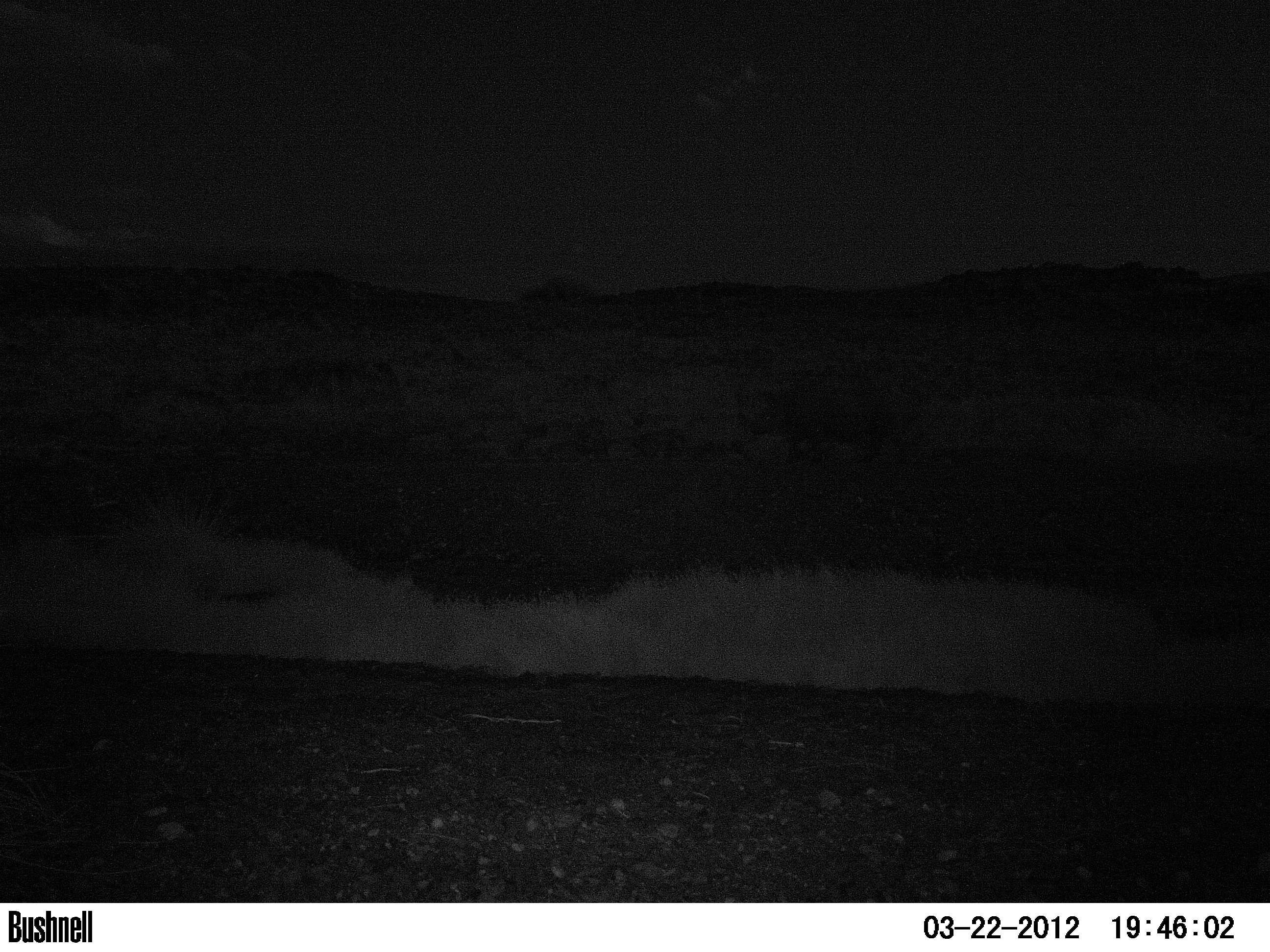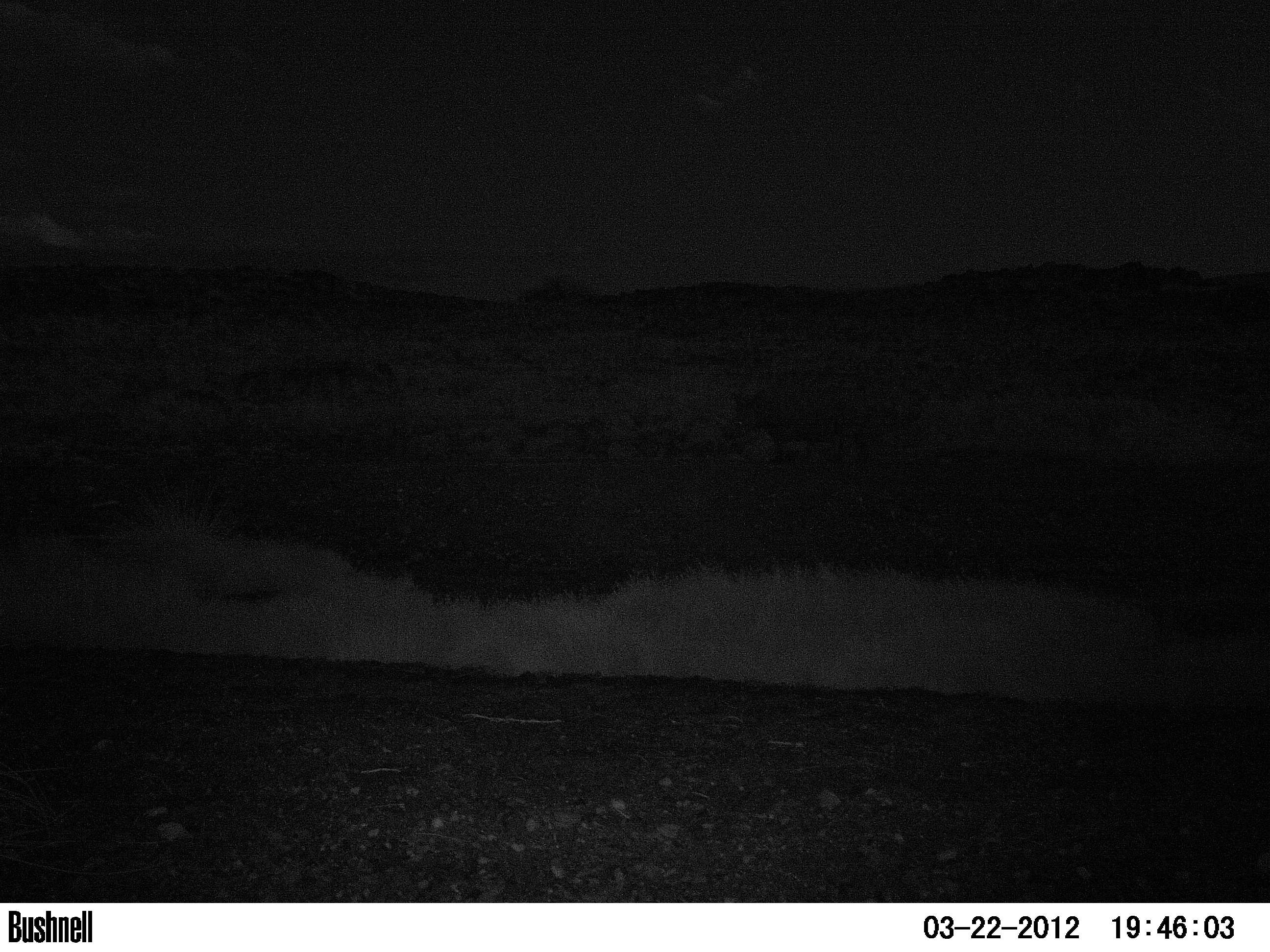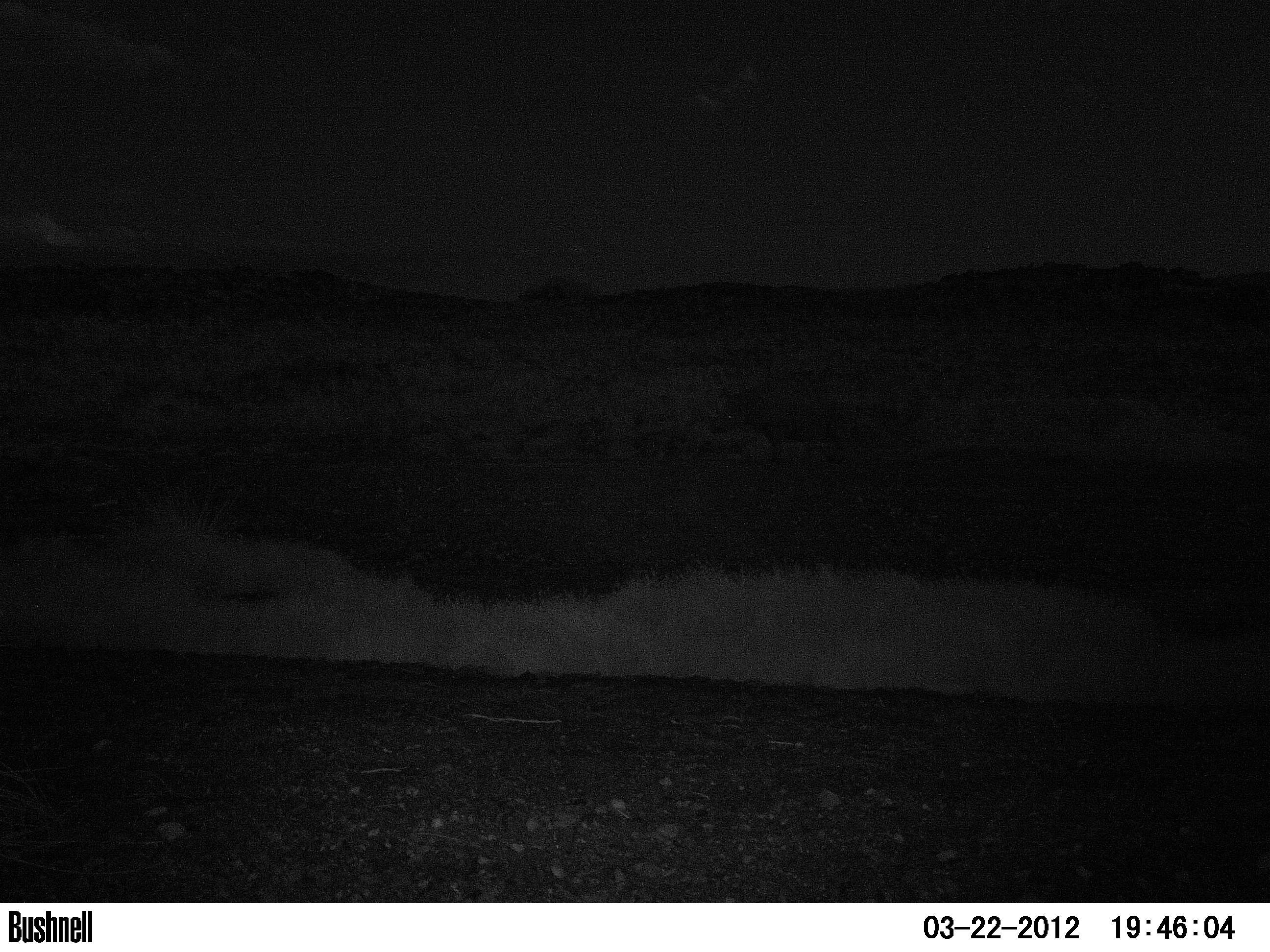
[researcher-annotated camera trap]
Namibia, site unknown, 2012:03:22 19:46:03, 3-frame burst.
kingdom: Animalia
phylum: Chordata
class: Mammalia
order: Perissodactyla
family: Rhinocerotidae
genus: Diceros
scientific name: Diceros bicornis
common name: black rhinoceros